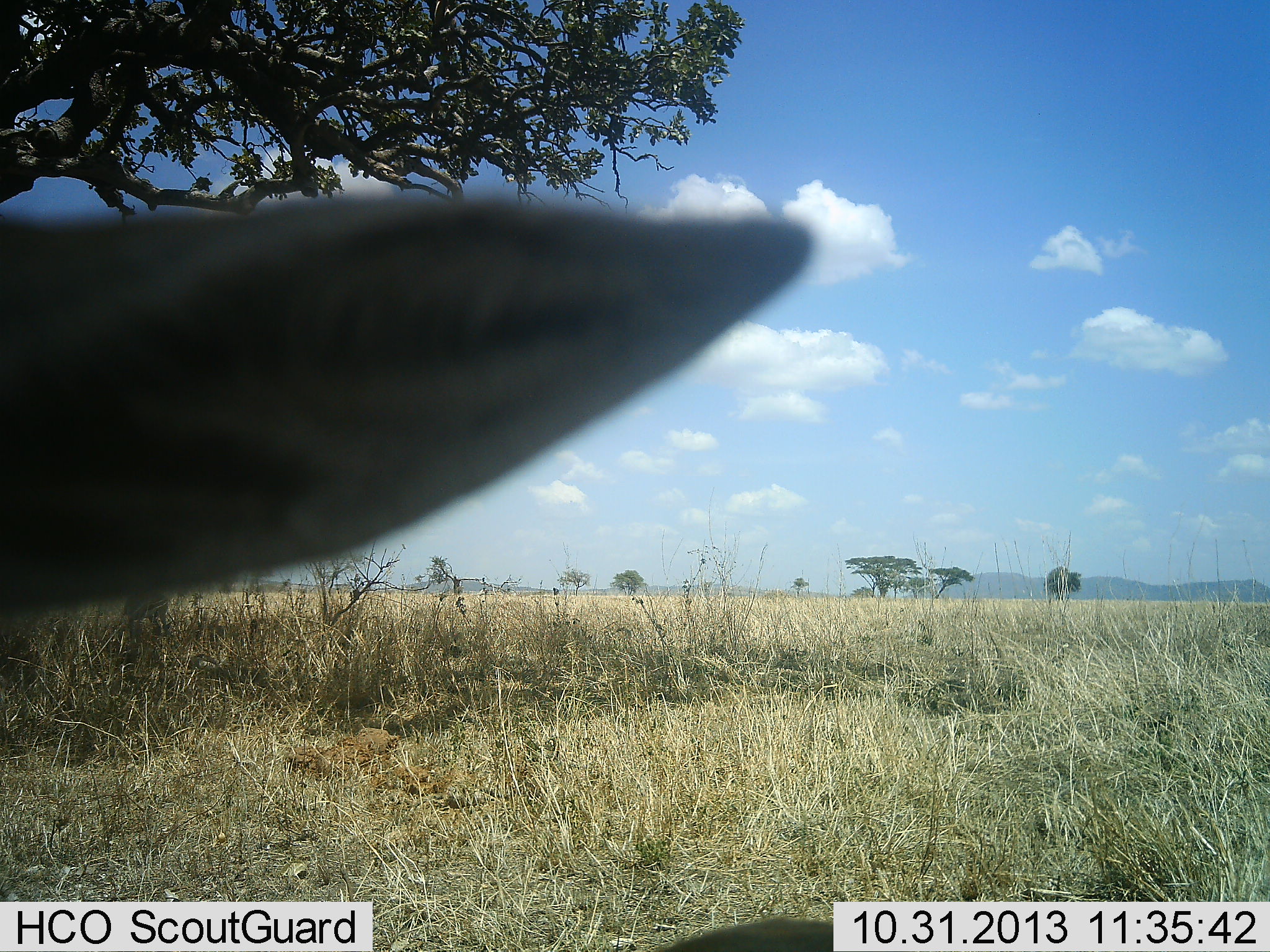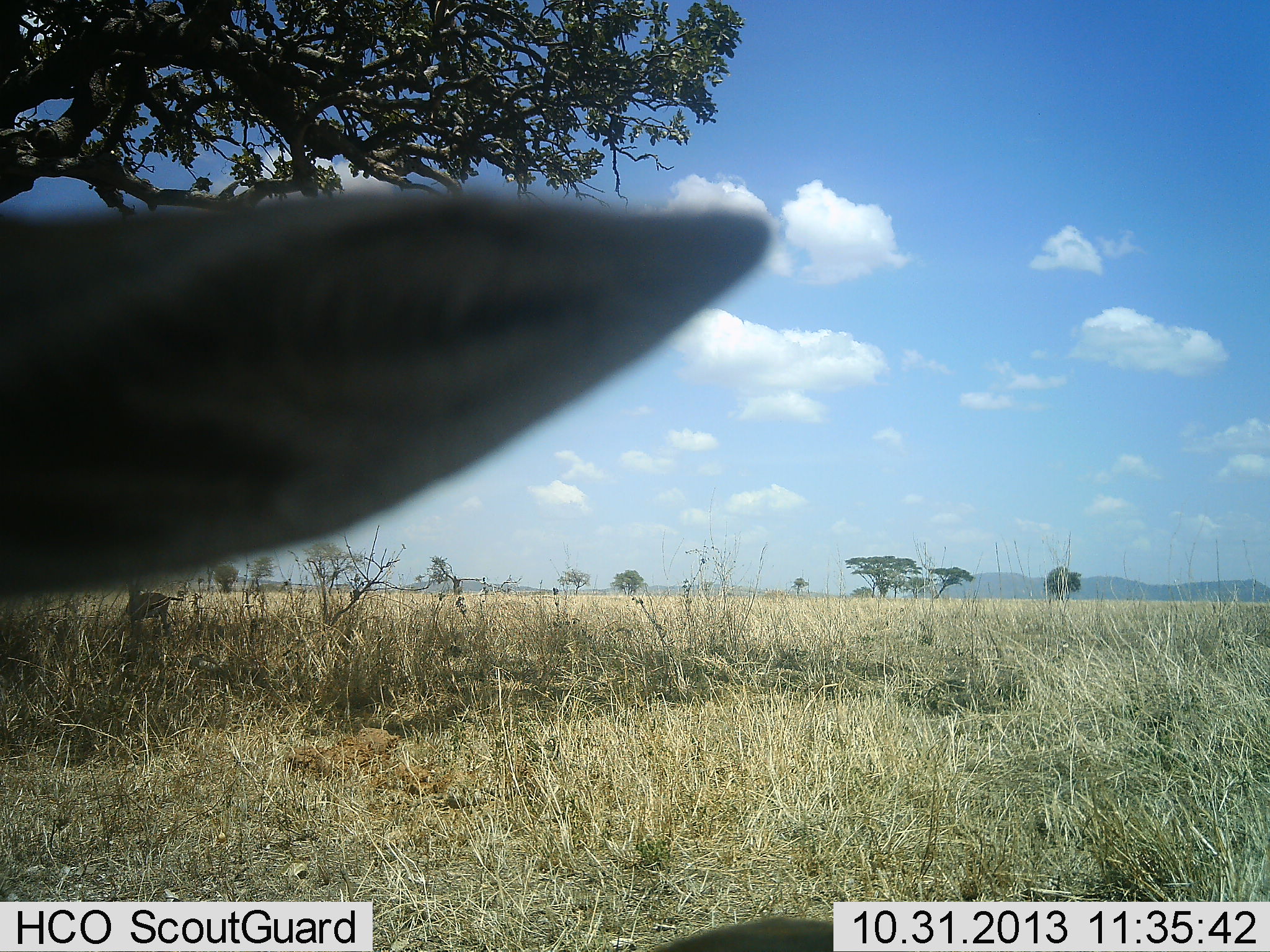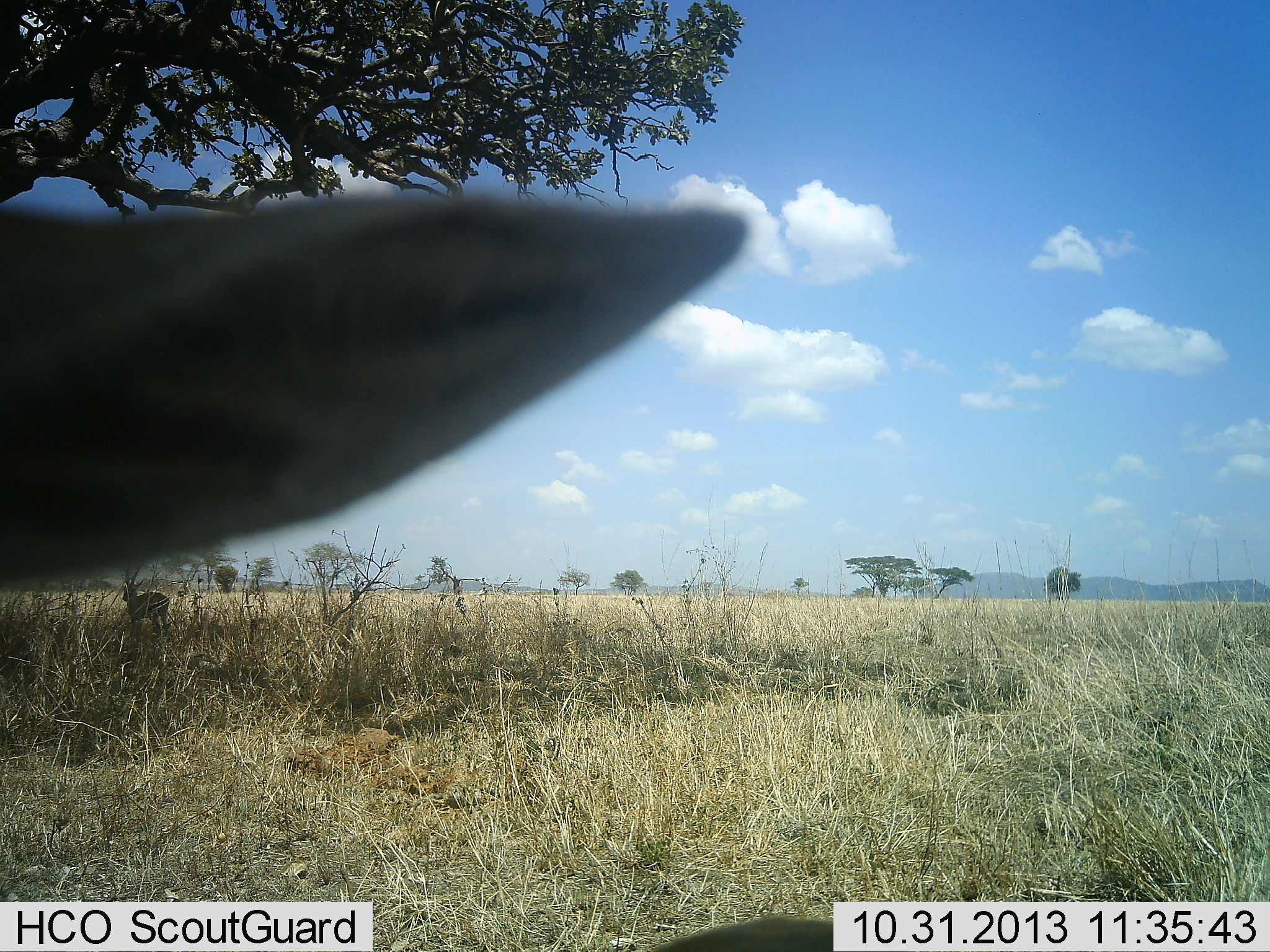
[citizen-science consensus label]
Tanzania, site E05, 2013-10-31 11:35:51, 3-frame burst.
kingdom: Animalia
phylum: Chordata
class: Mammalia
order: Artiodactyla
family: Bovidae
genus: Eudorcas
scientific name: Eudorcas thomsonii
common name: thomson's gazelle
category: gazellethomsons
Gazellethomsons (thomson's gazelle) (Eudorcas thomsonii), count 2. Behavior (volunteer vote fractions): standing 93%, resting 7%, moving 0%, interacting 0%. Young present (vote fraction): 0%. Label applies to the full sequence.